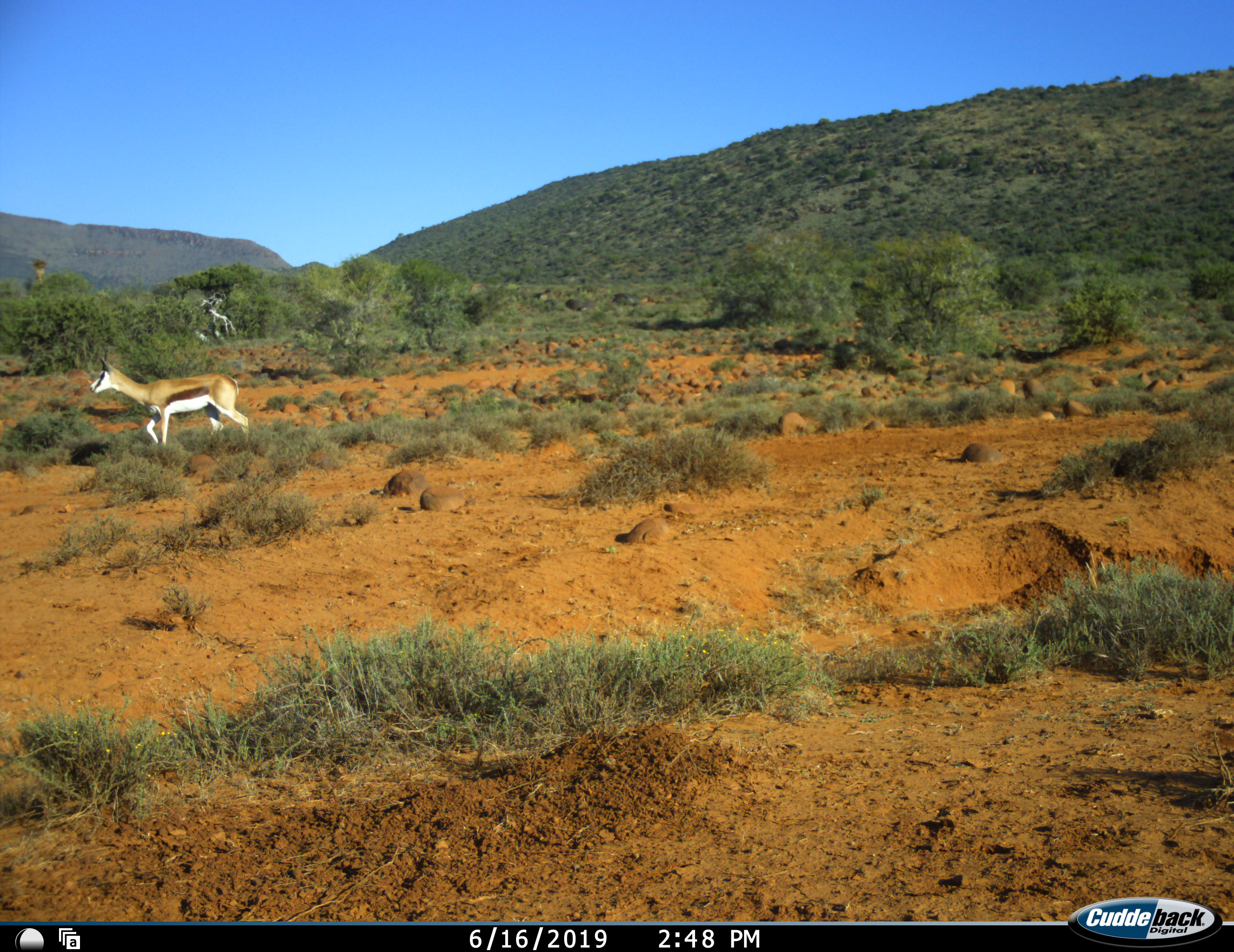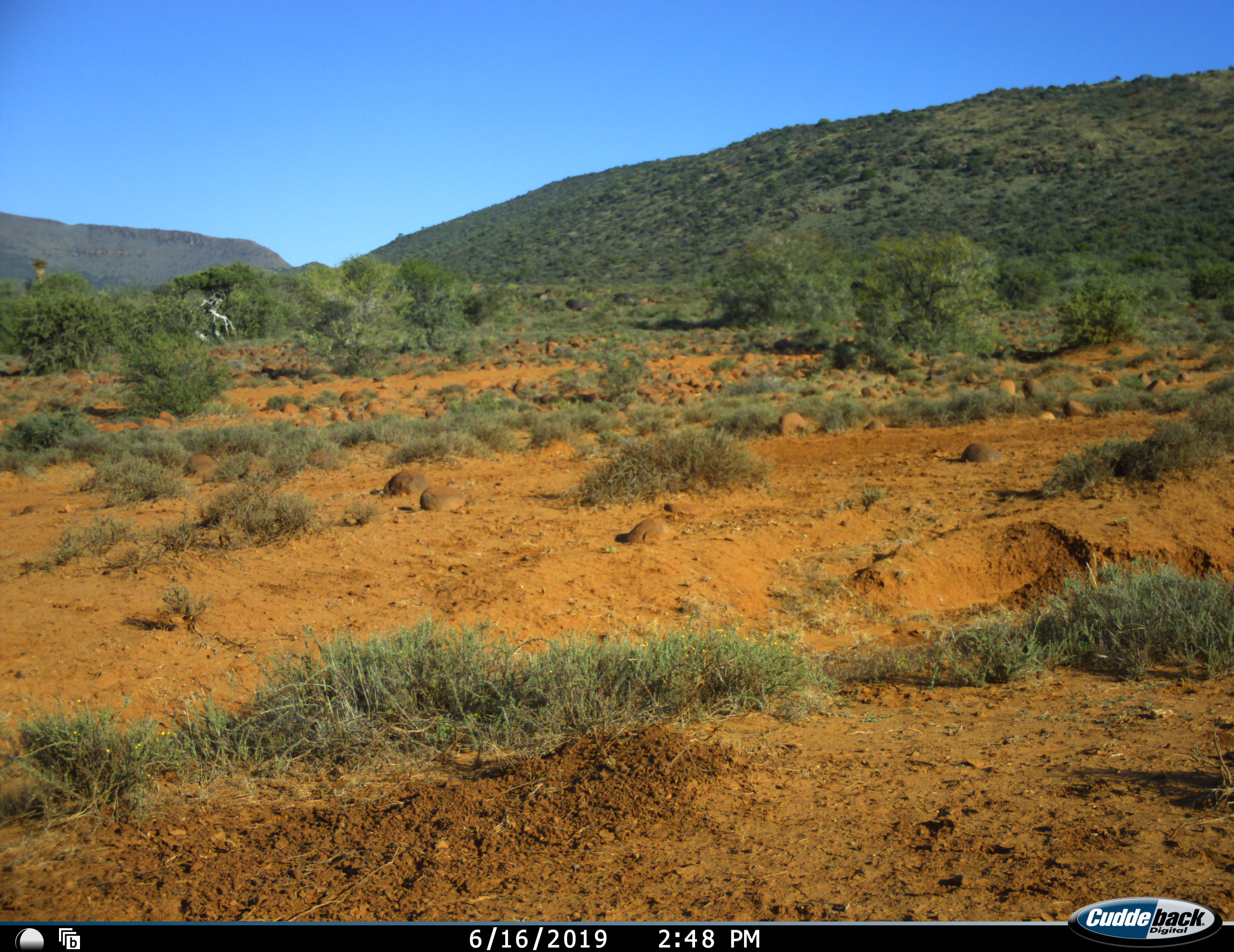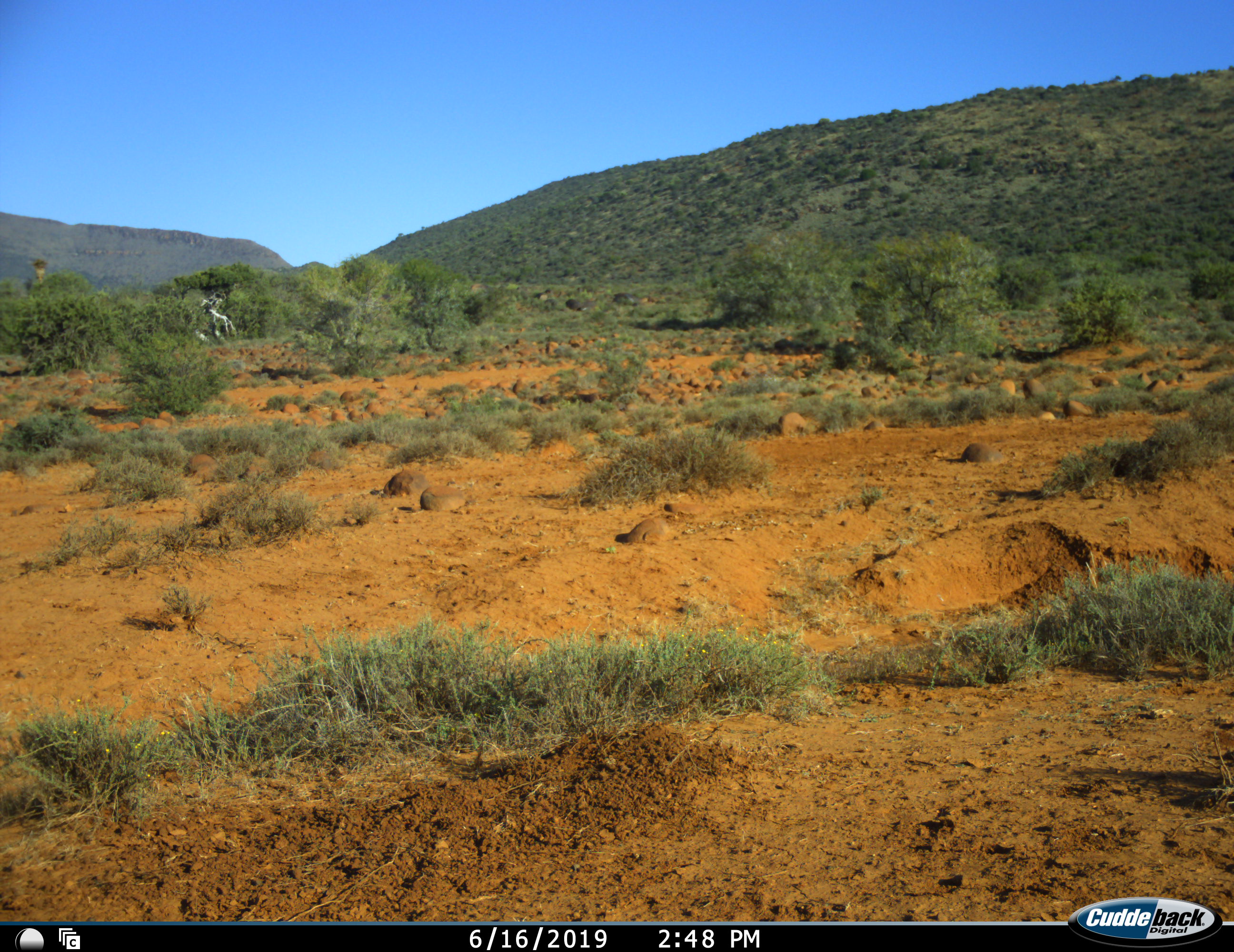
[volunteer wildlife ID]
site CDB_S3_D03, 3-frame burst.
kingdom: Animalia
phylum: Chordata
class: Mammalia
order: Artiodactyla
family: Bovidae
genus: Antidorcas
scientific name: Antidorcas marsupialis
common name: springbok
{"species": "springbok (Antidorcas marsupialis)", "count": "1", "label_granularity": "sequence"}